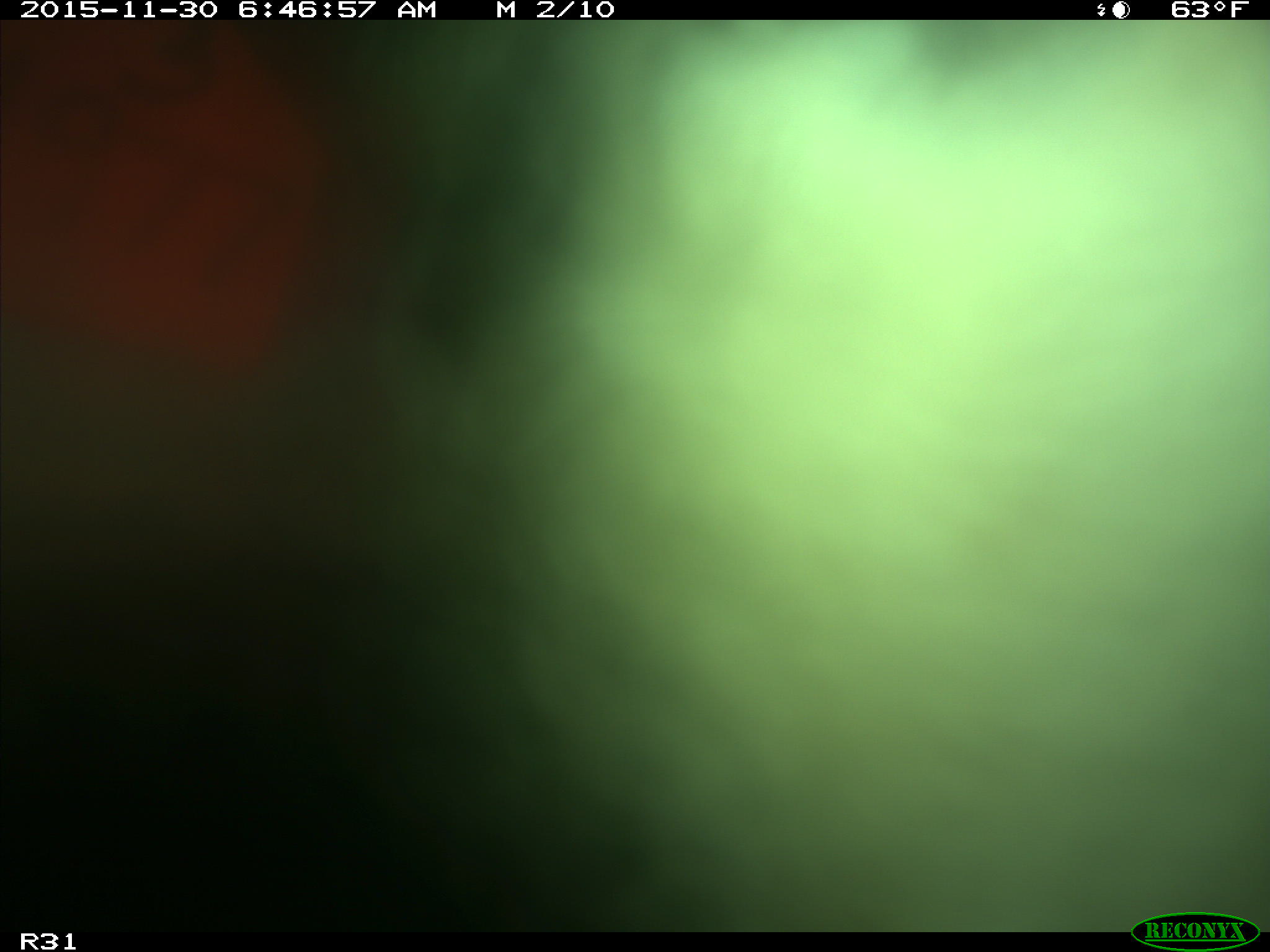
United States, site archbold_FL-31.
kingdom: Animalia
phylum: Chordata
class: Mammalia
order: Artiodactyla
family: Bovidae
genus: Bos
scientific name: Bos taurus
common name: domestic cow